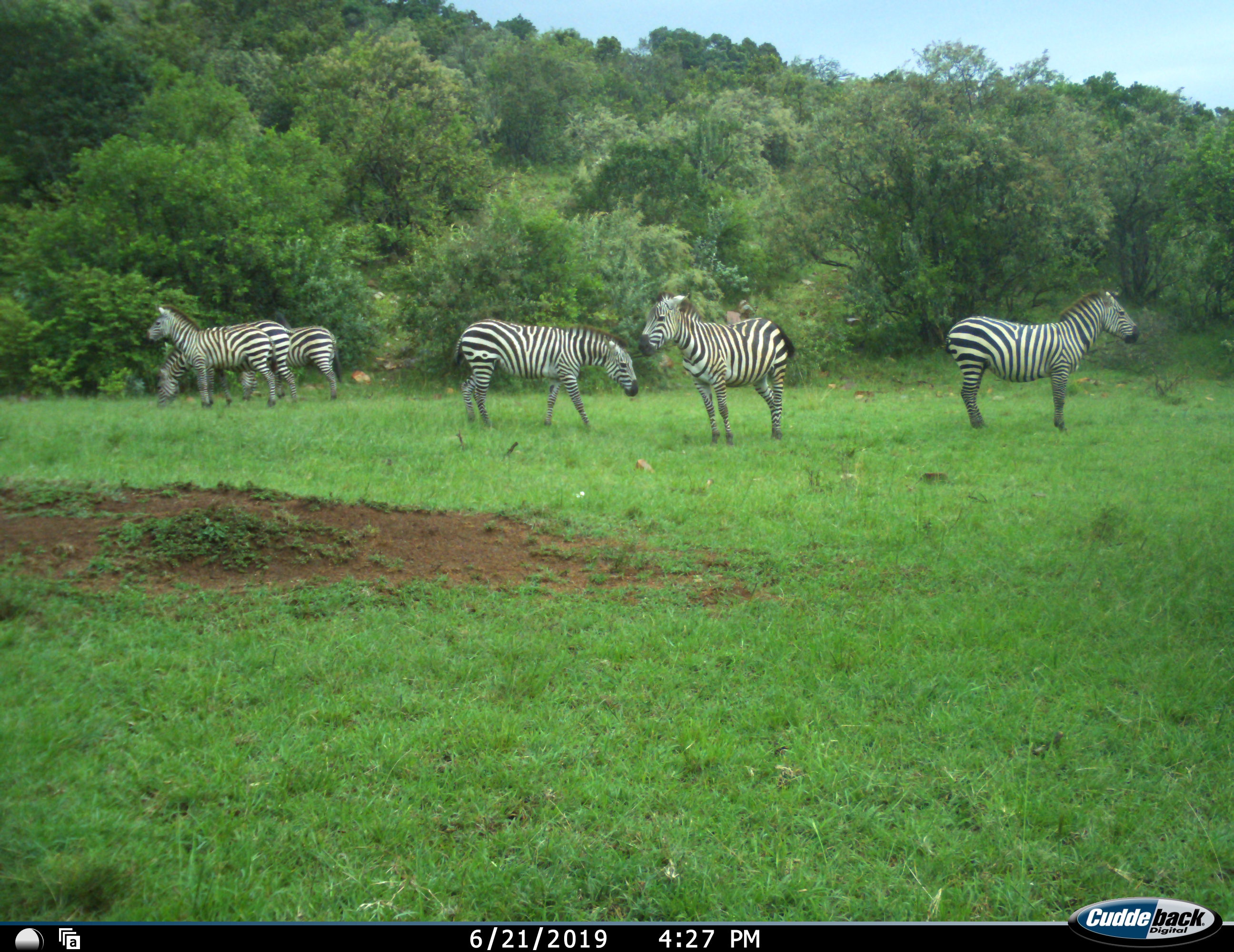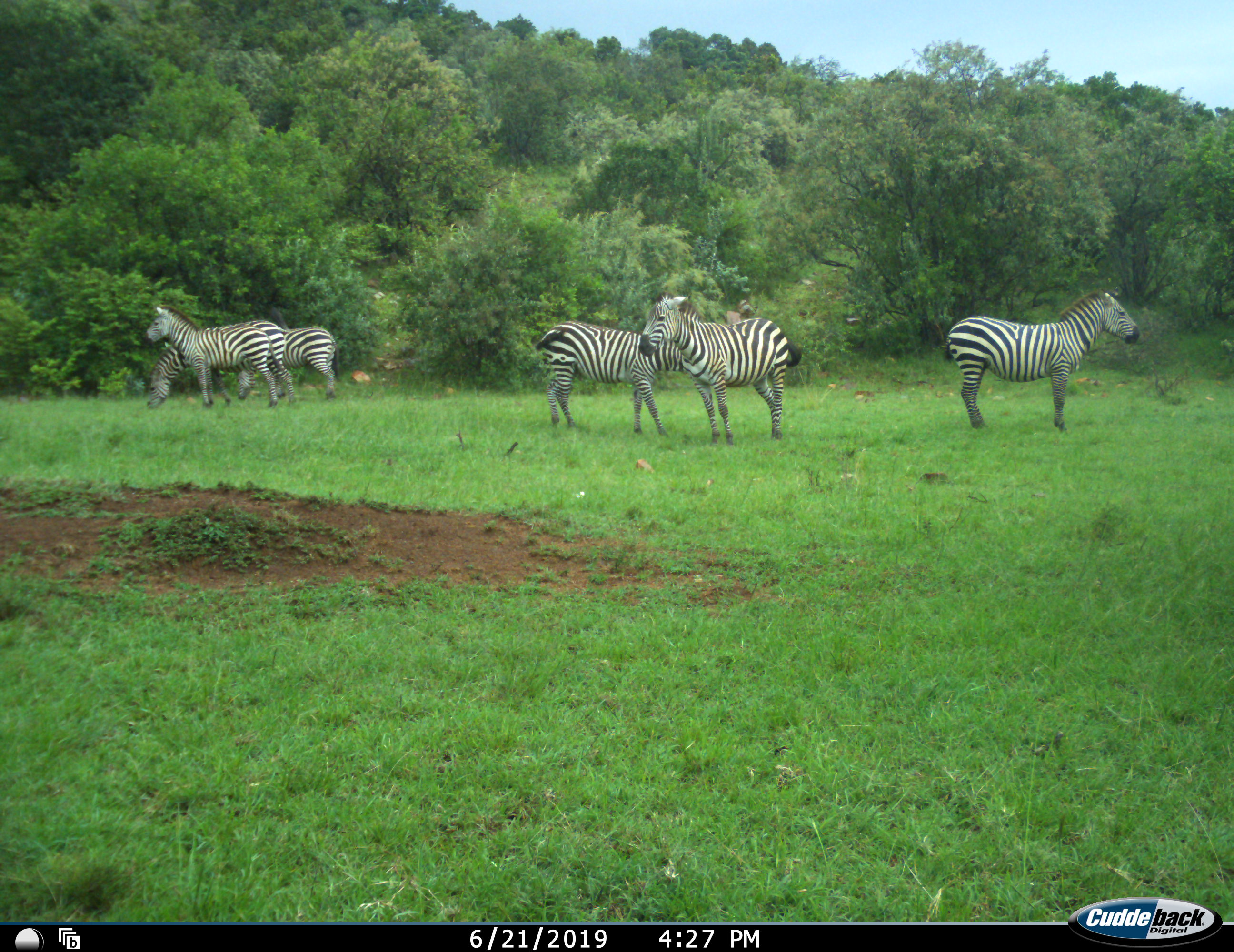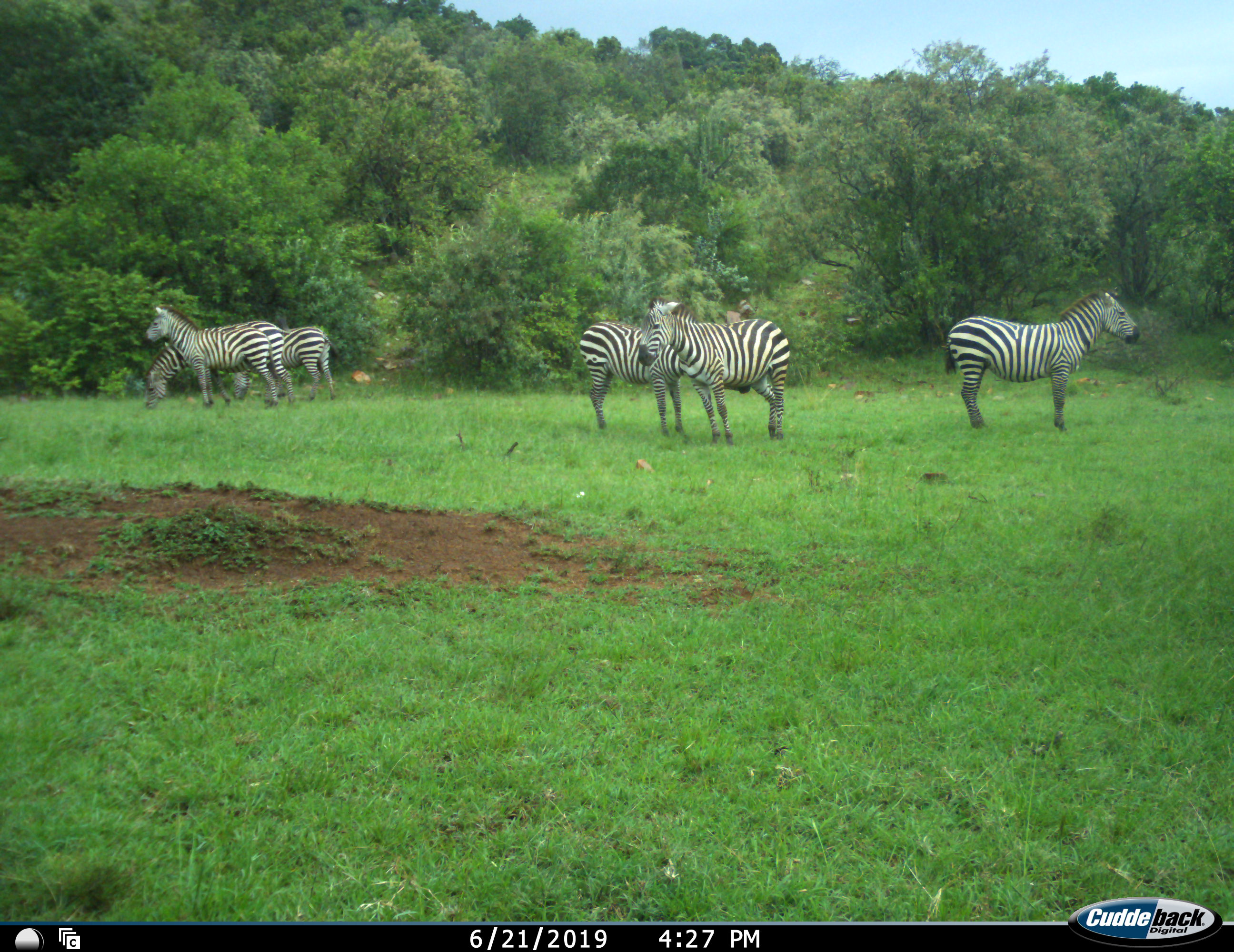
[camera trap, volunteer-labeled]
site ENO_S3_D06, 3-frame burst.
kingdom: Animalia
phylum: Chordata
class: Mammalia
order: Perissodactyla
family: Equidae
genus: Equus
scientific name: Equus quagga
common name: plains zebra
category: zebraplains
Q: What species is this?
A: Zebraplains (plains zebra) (Equus quagga).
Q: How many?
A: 6.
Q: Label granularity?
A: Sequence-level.